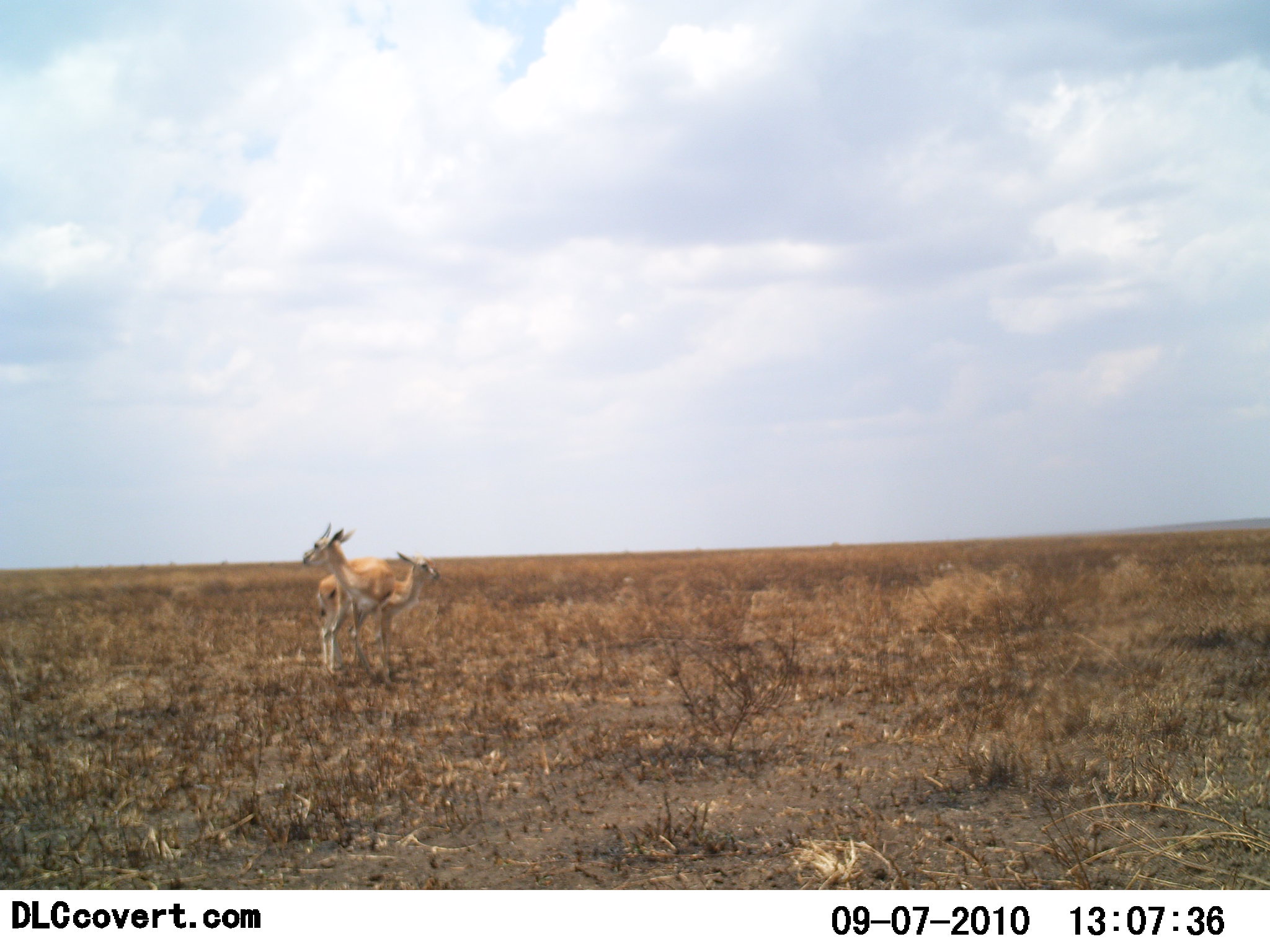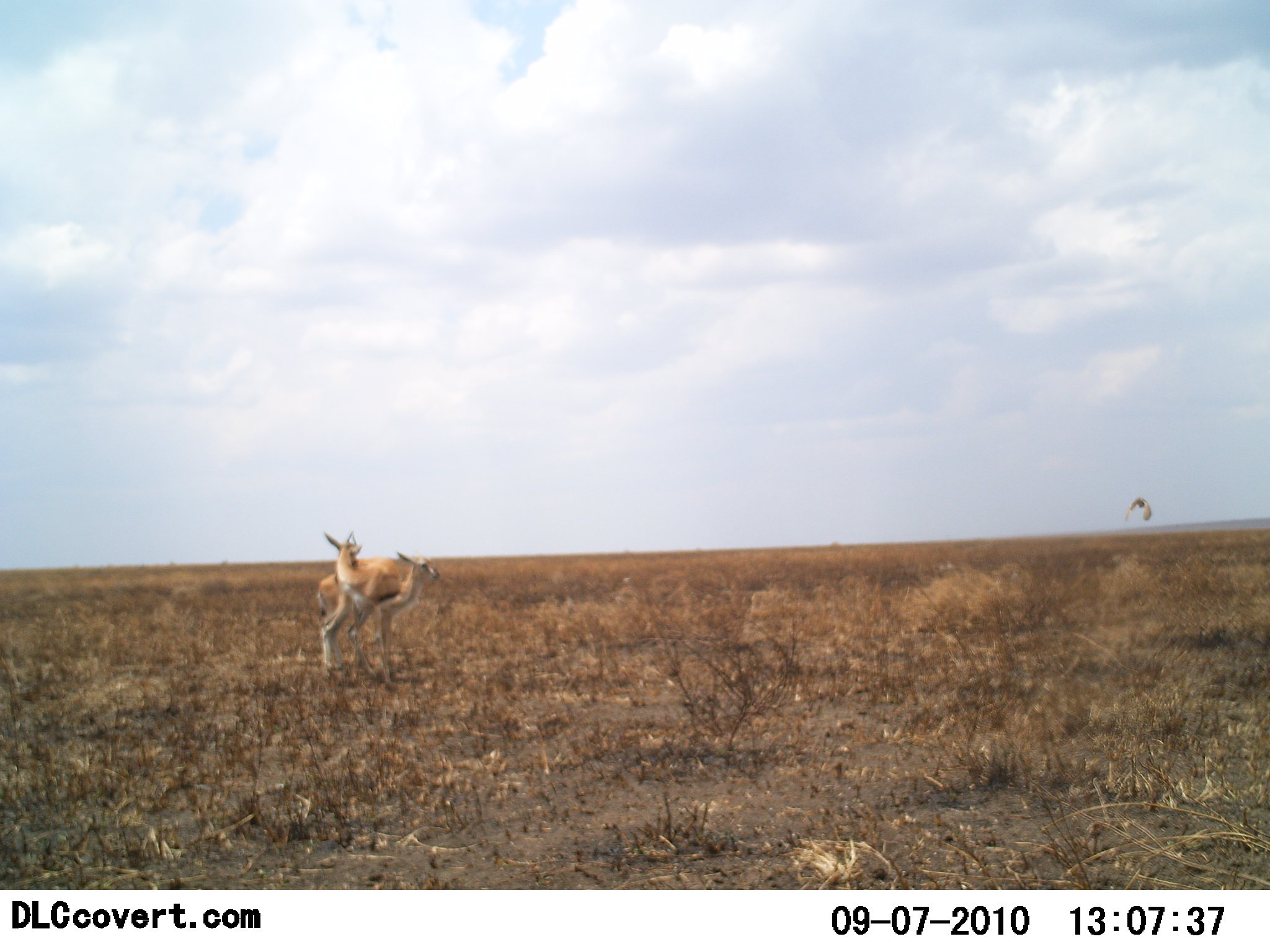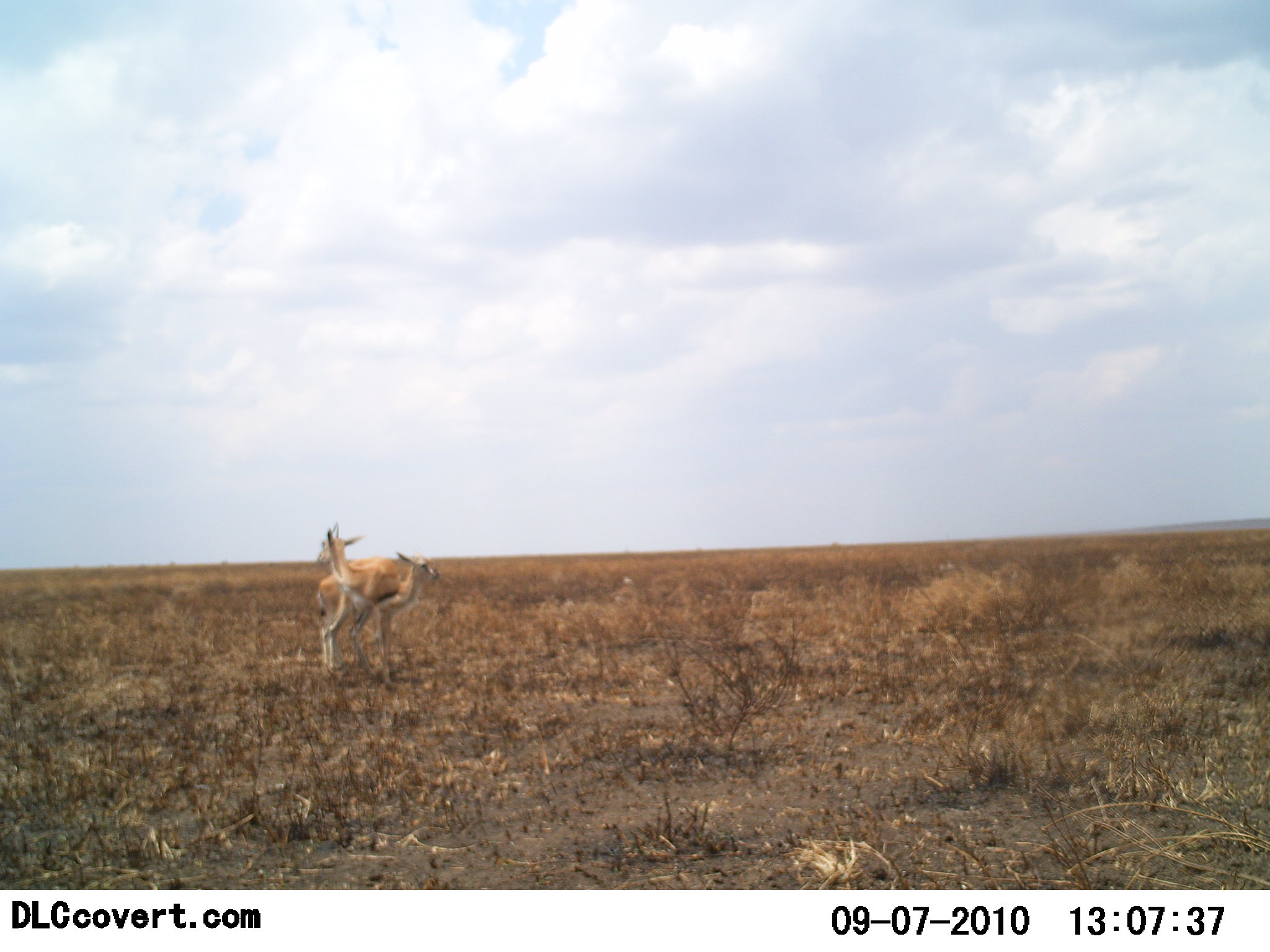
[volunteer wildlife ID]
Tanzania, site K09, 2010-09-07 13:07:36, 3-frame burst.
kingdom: Animalia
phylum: Chordata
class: Mammalia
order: Artiodactyla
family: Bovidae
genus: Eudorcas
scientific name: Eudorcas thomsonii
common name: thomson's gazelle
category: gazellethomsons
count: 2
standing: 91%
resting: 0%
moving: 5%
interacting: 14%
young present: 0%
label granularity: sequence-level